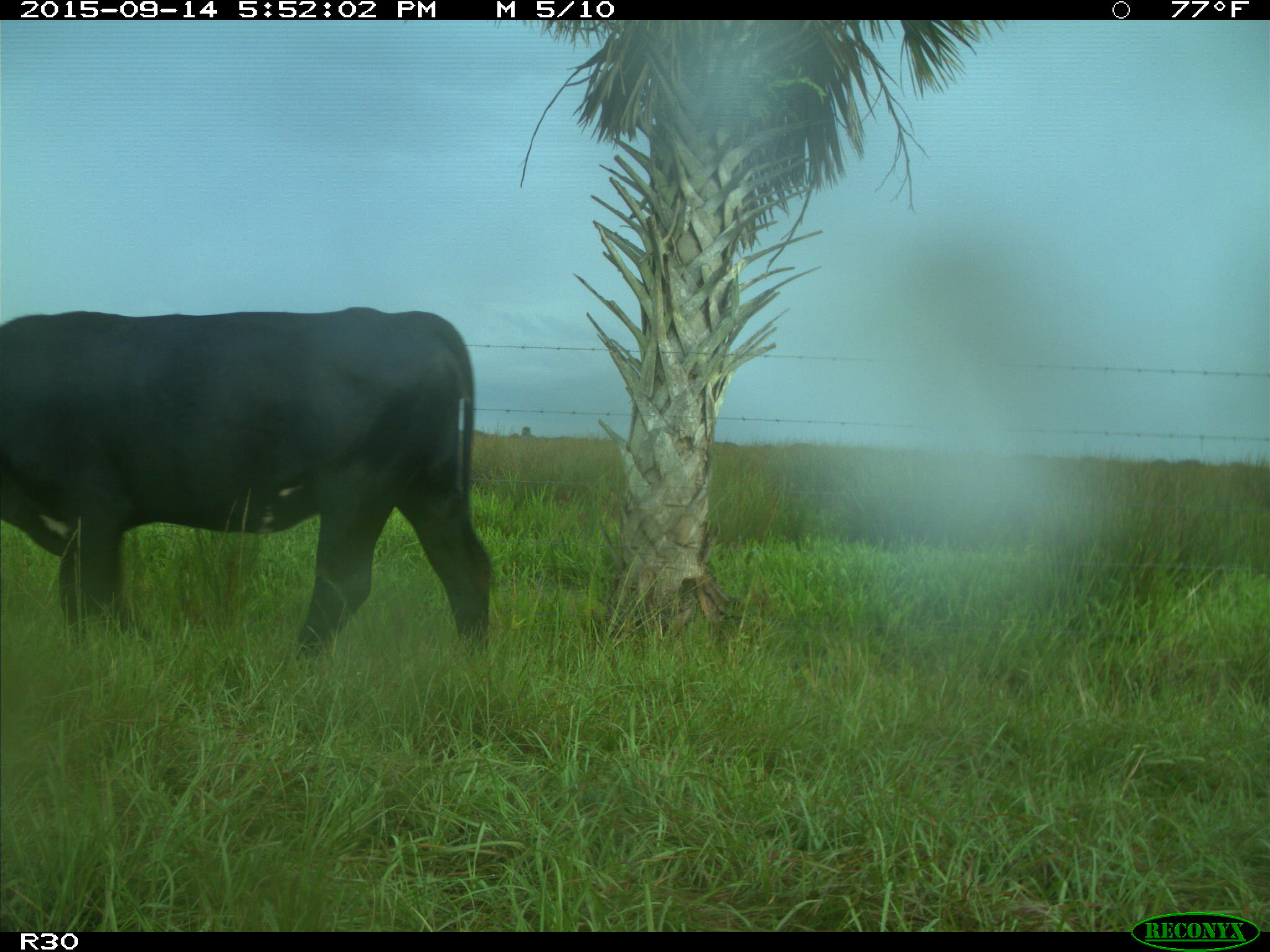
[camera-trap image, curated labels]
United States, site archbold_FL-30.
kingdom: Animalia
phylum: Chordata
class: Mammalia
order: Artiodactyla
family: Bovidae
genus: Bos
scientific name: Bos taurus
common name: domestic cow